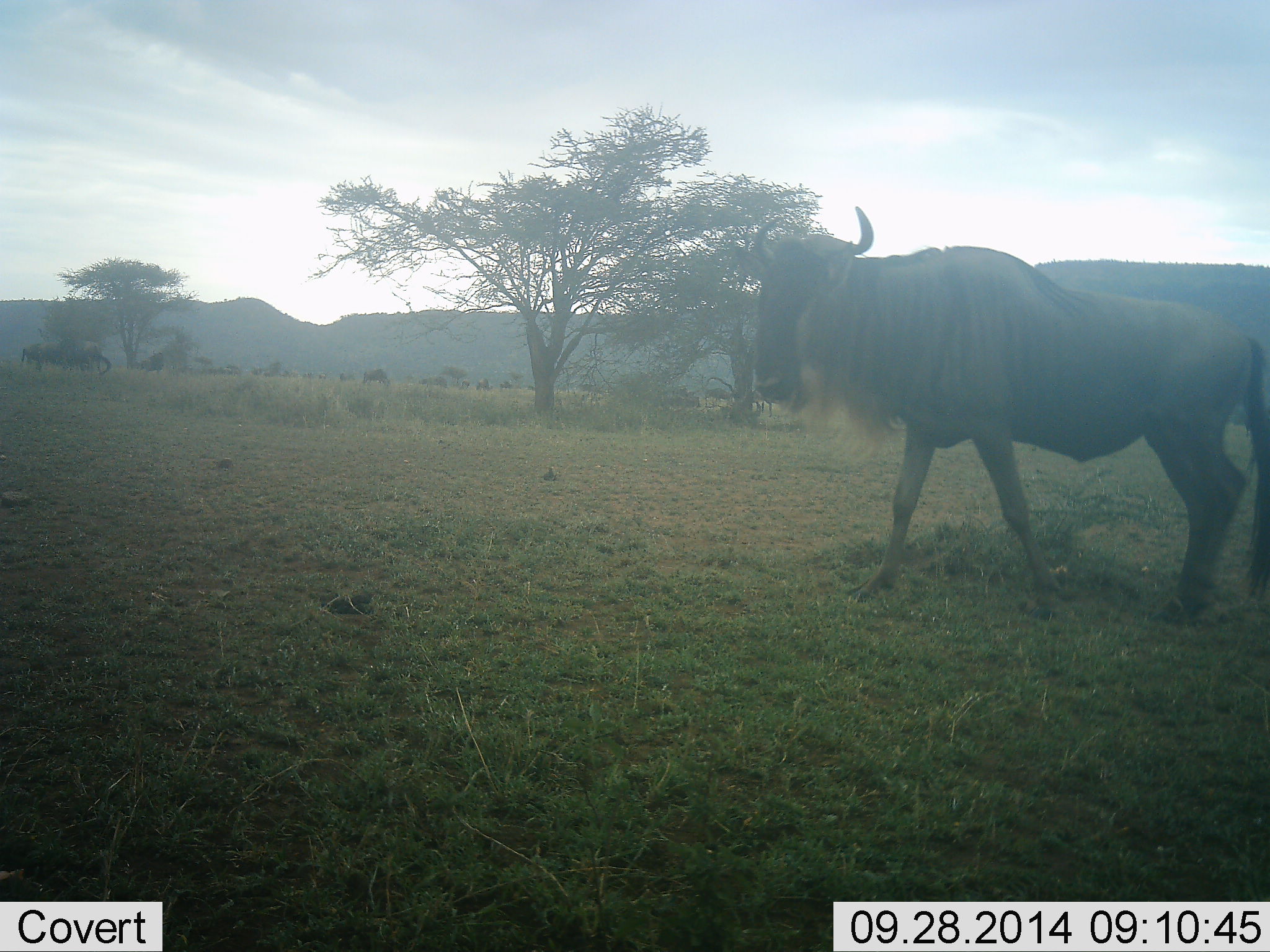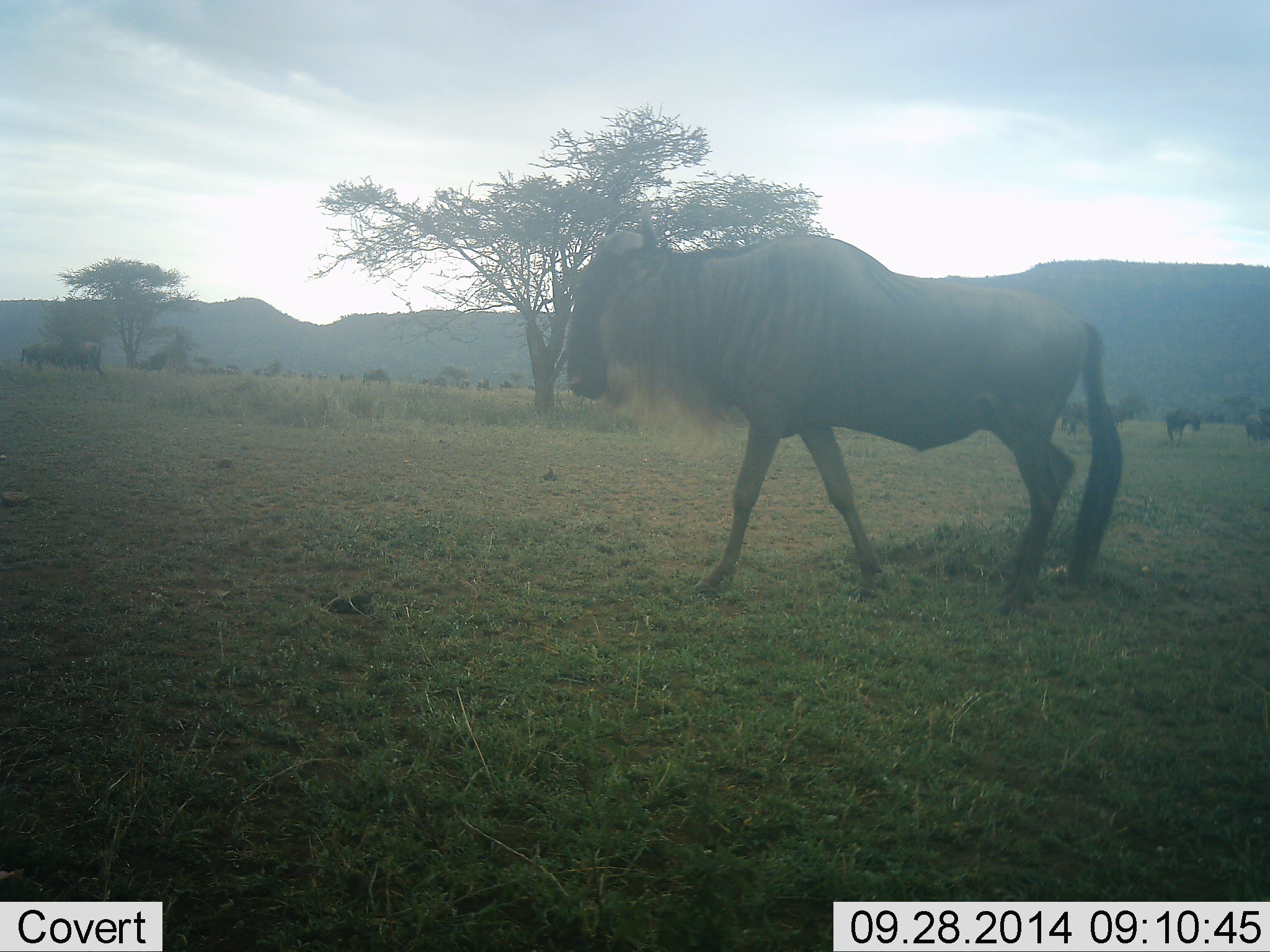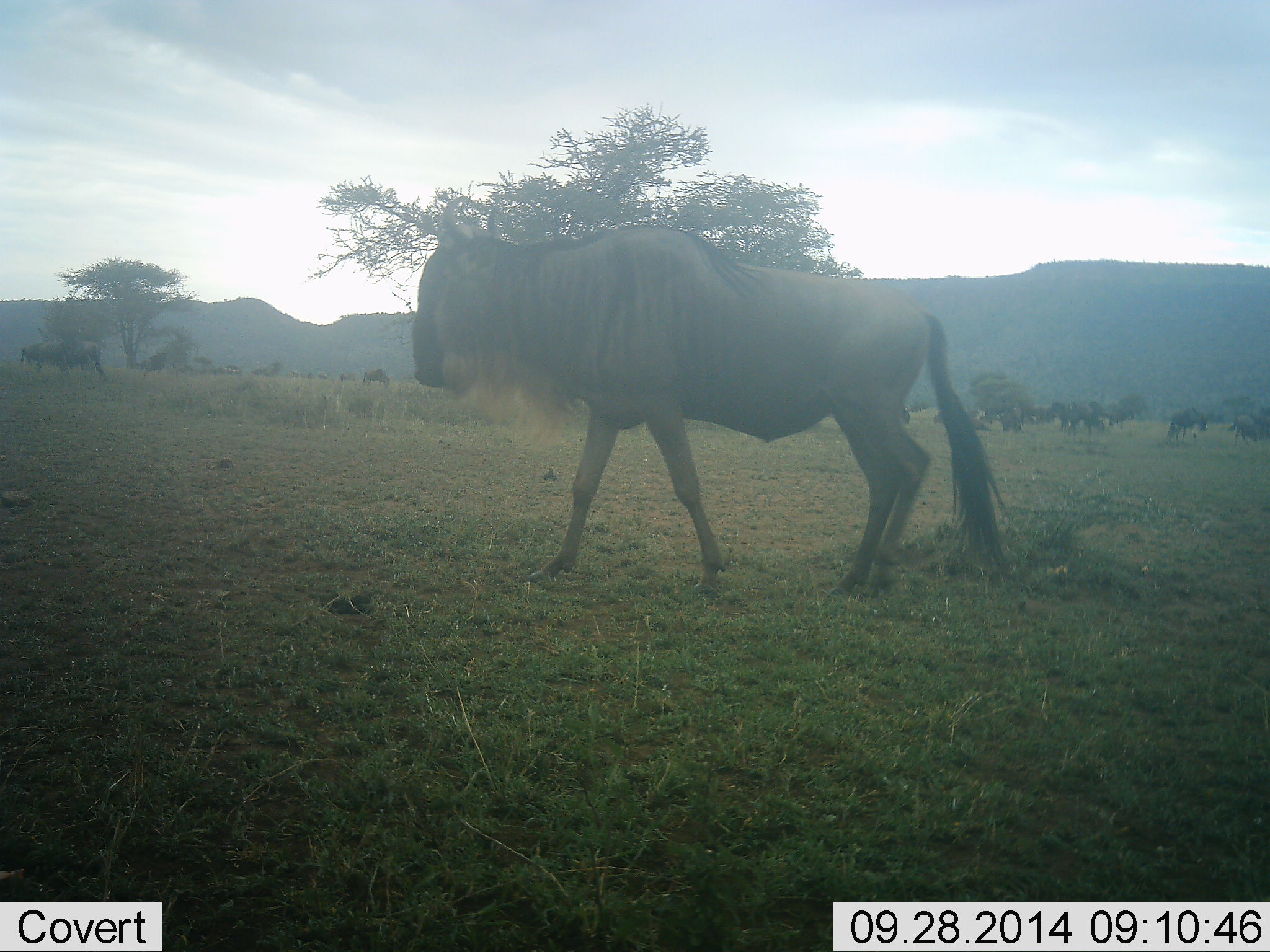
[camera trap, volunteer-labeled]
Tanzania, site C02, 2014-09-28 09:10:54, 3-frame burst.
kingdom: Animalia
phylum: Chordata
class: Mammalia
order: Artiodactyla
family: Bovidae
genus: Connochaetes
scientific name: Connochaetes taurinus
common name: blue wildebeest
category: wildebeest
Wildebeest (blue wildebeest) (Connochaetes taurinus), count 11-50. Behavior (volunteer vote fractions): standing 60%, resting 10%, moving 80%, interacting 0%. Young present (vote fraction): 0%. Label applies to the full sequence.